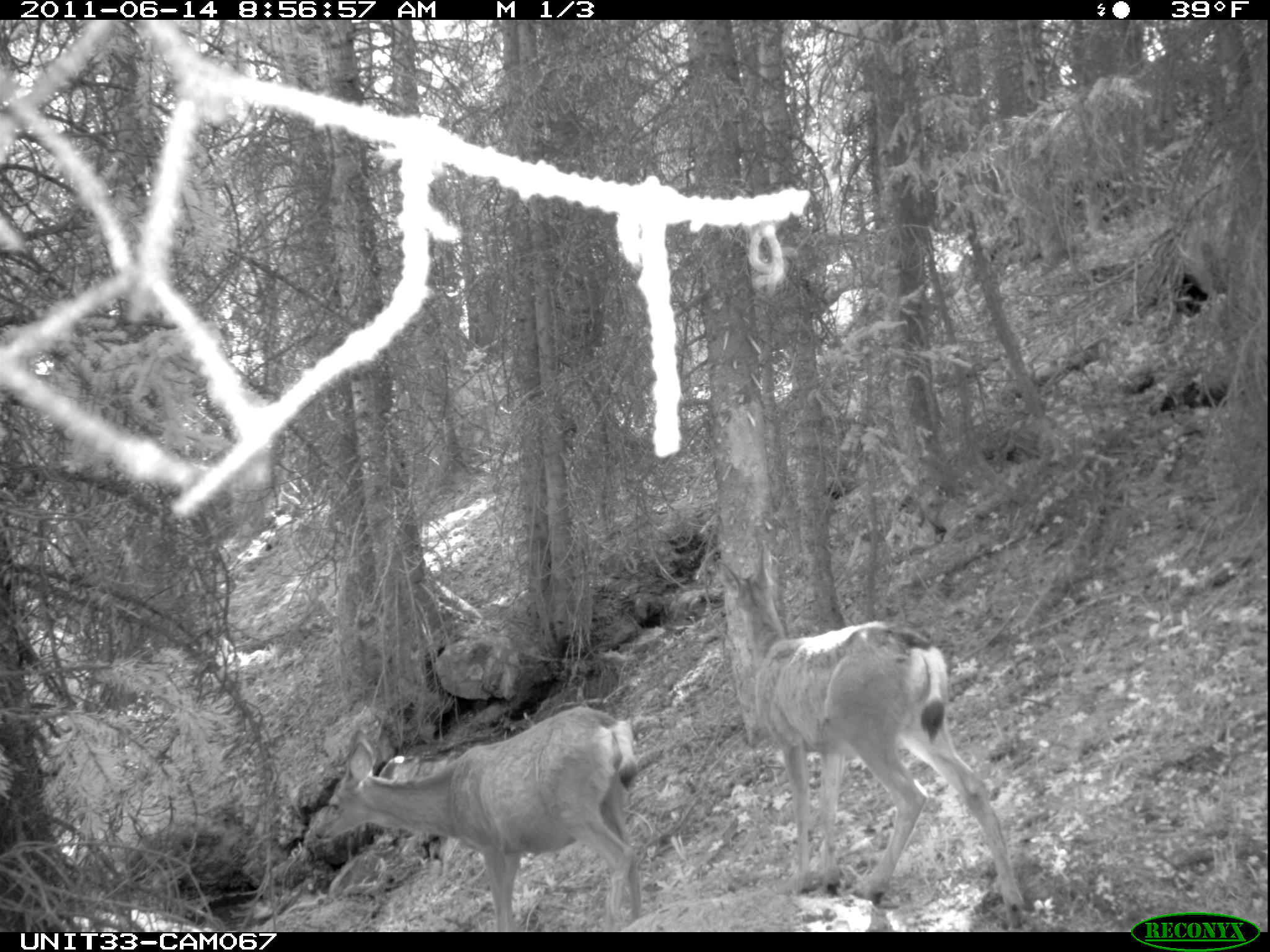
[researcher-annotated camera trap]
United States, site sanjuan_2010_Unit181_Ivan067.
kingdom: Animalia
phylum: Chordata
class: Mammalia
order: Artiodactyla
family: Cervidae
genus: Odocoileus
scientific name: Odocoileus hemionus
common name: mule deer